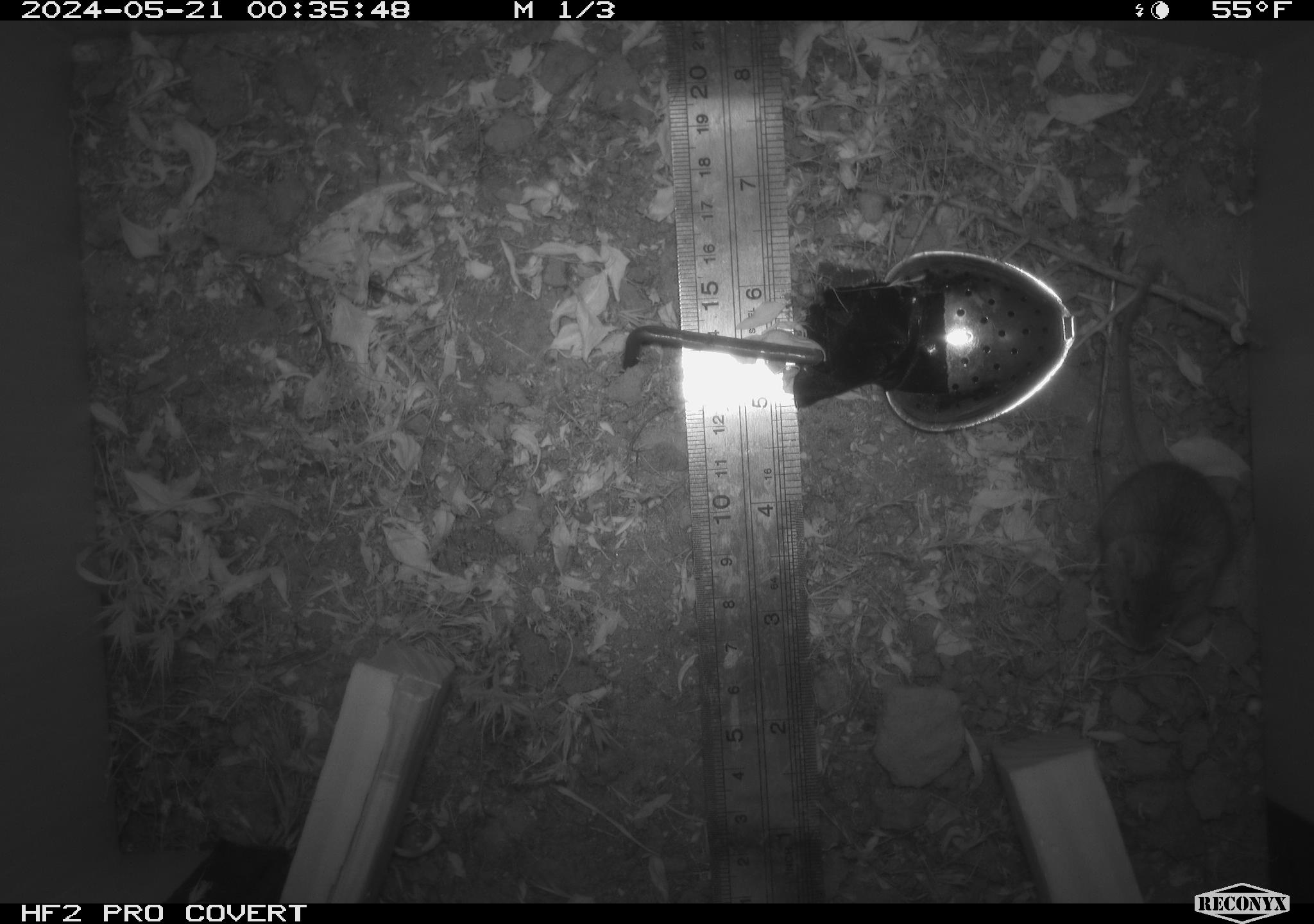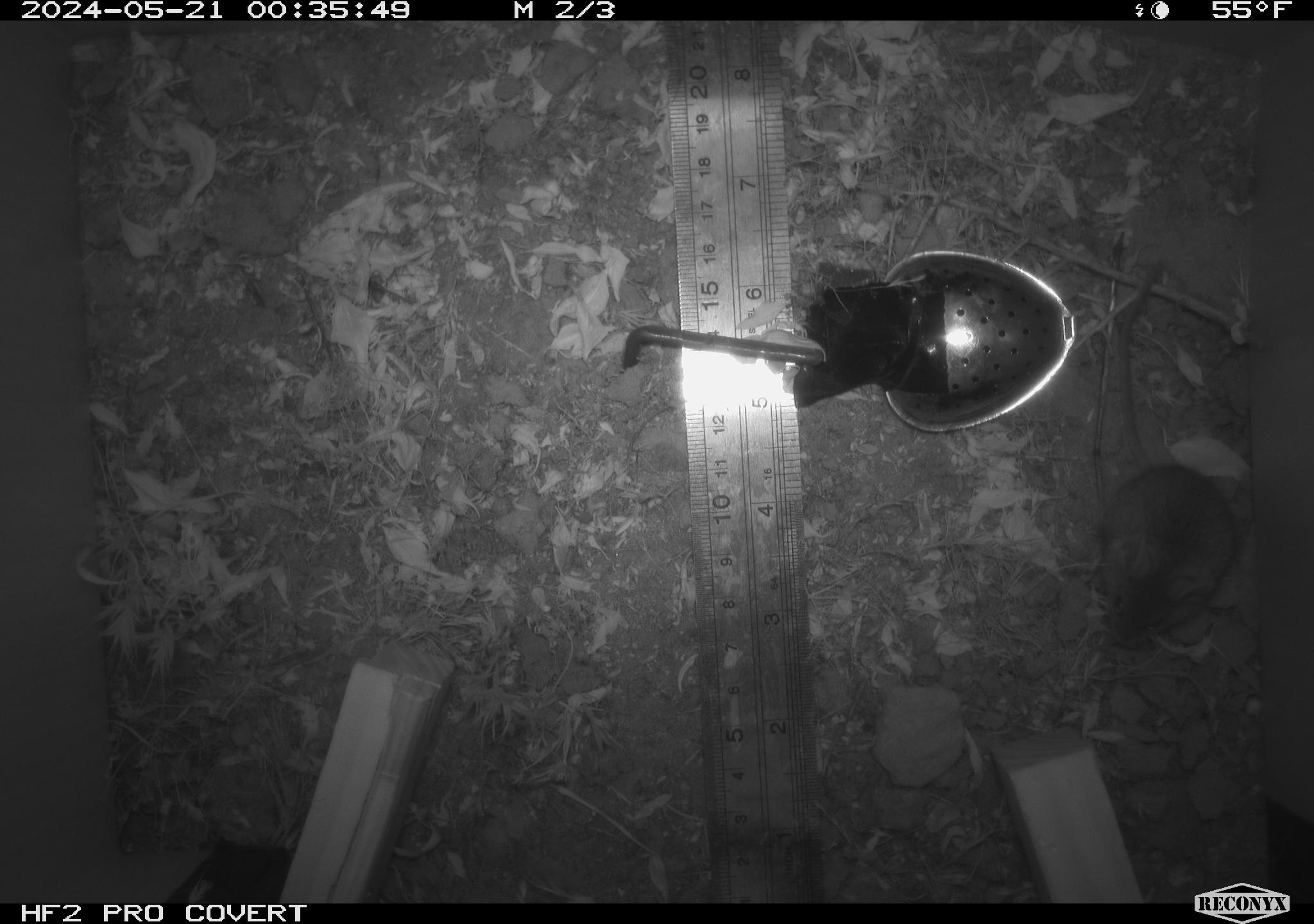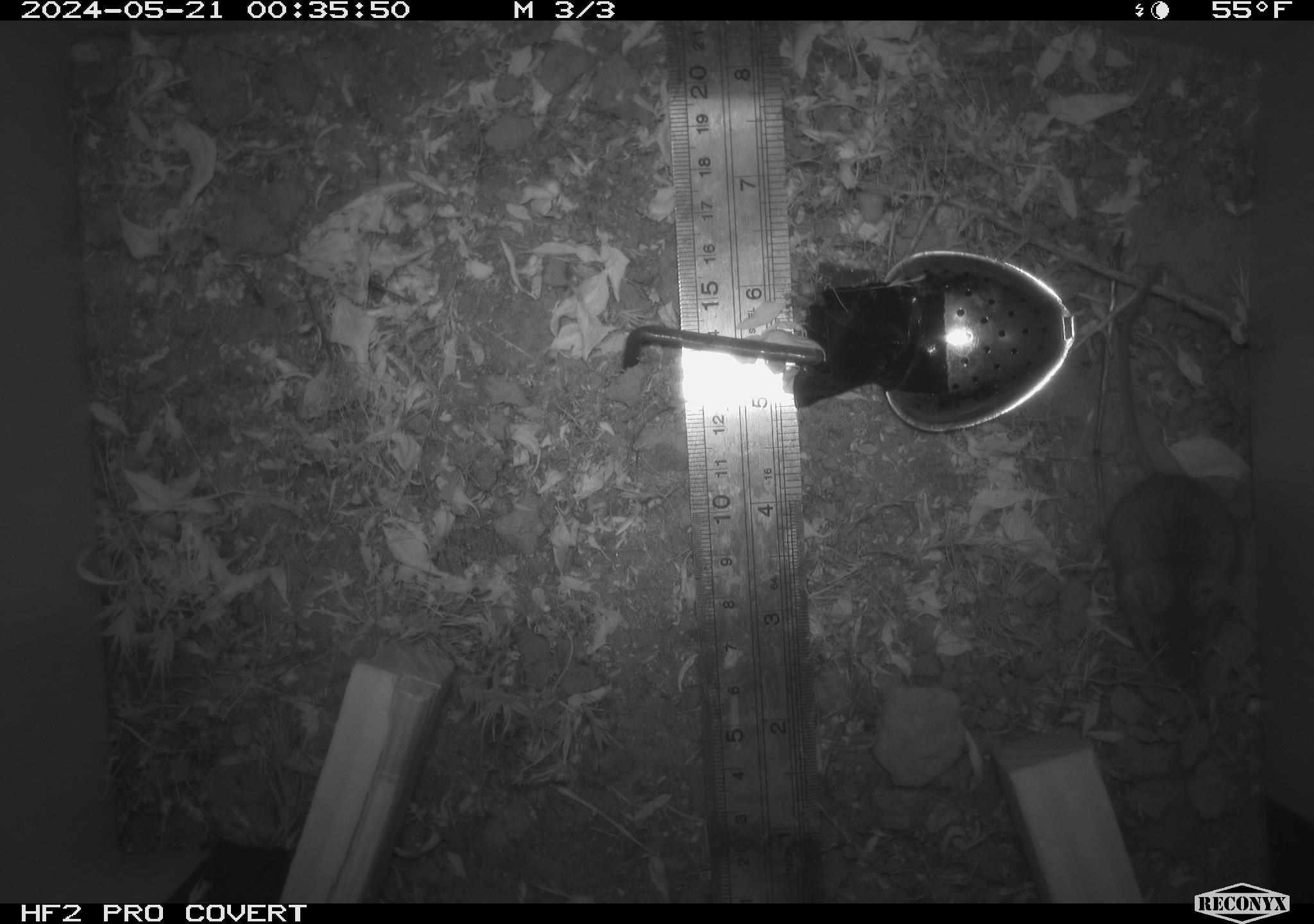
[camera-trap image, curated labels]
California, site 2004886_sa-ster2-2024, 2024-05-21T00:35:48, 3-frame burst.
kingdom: Animalia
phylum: Chordata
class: Mammalia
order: Rodentia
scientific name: Rodentia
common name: mouse species